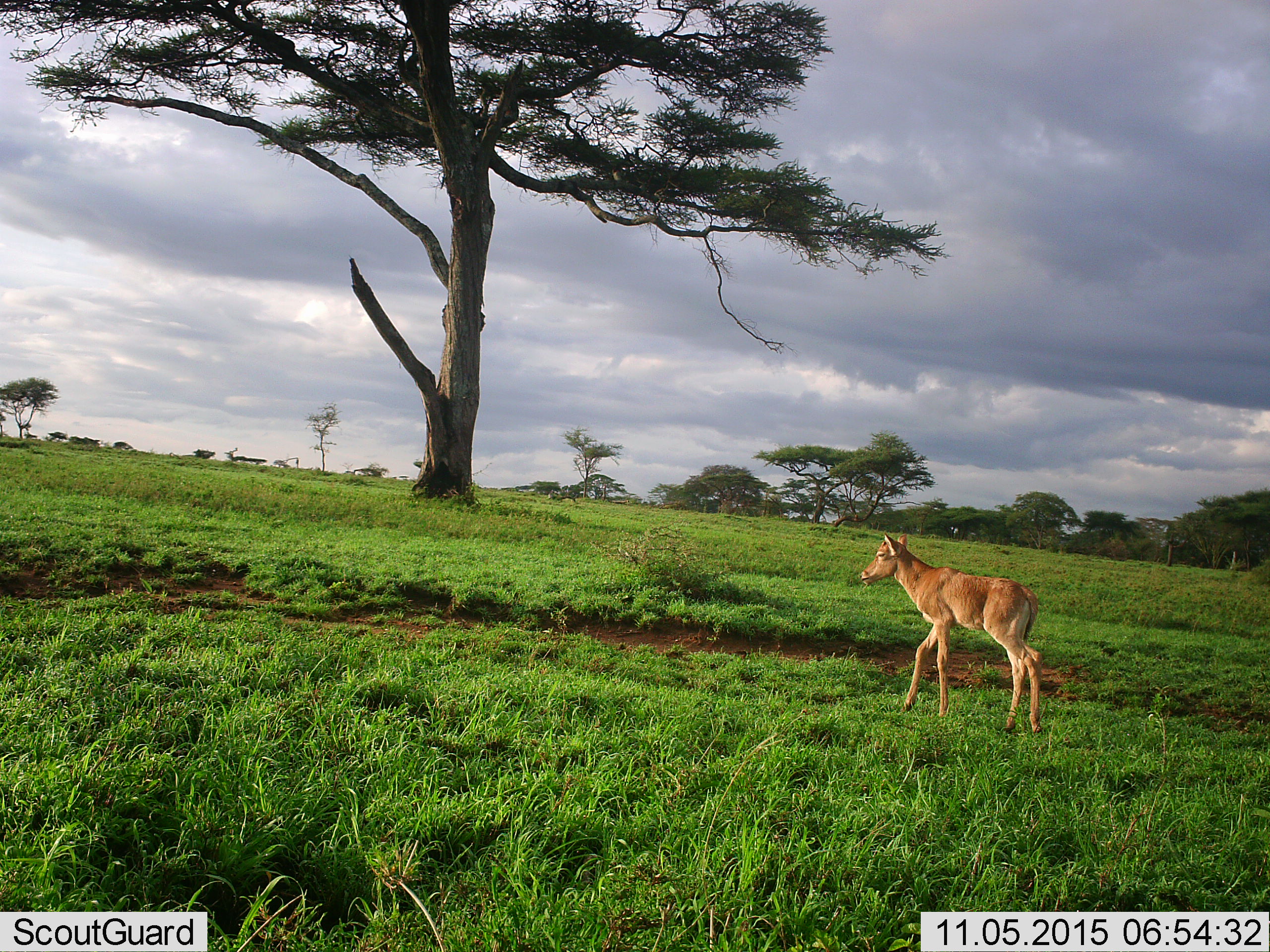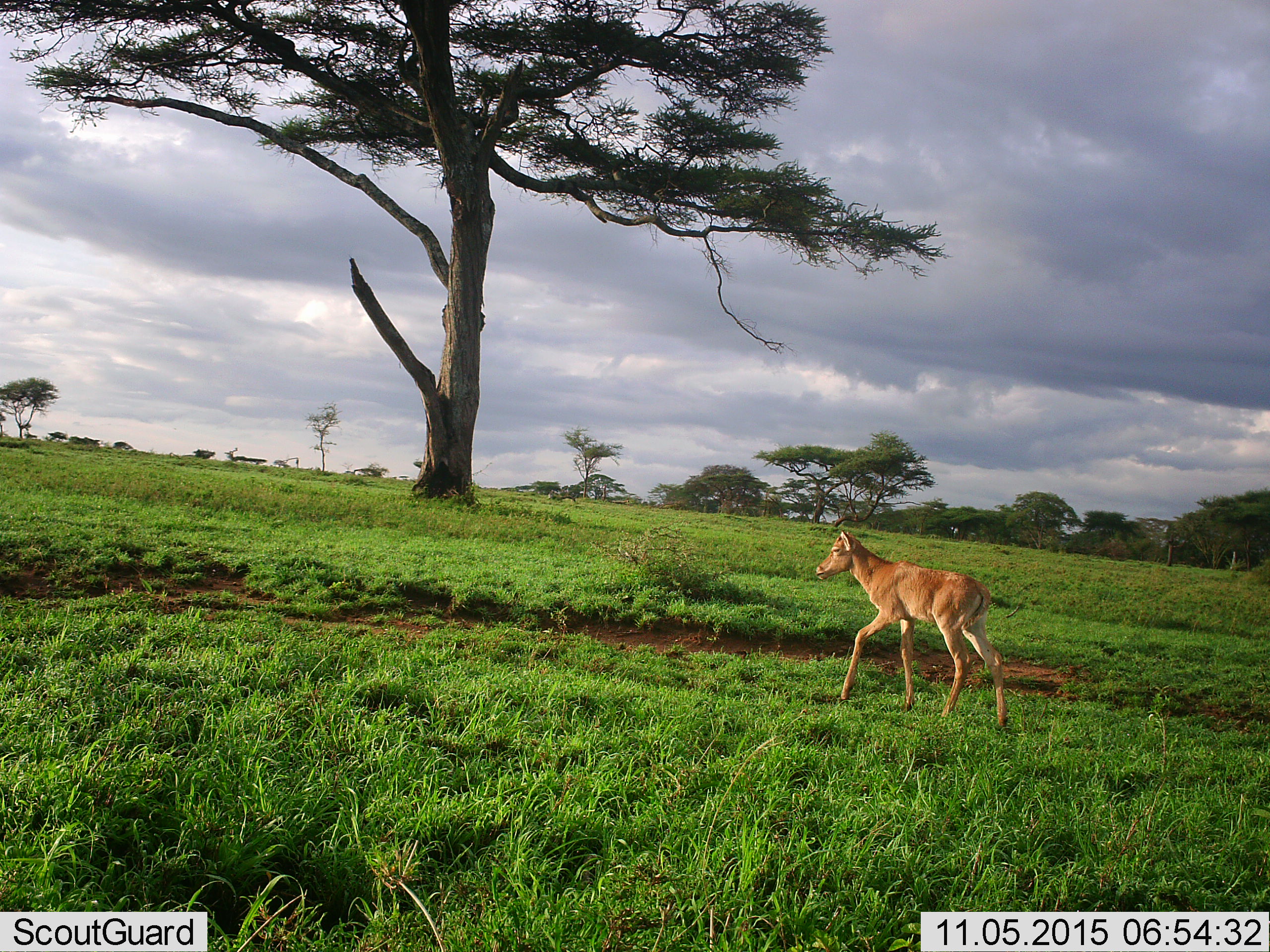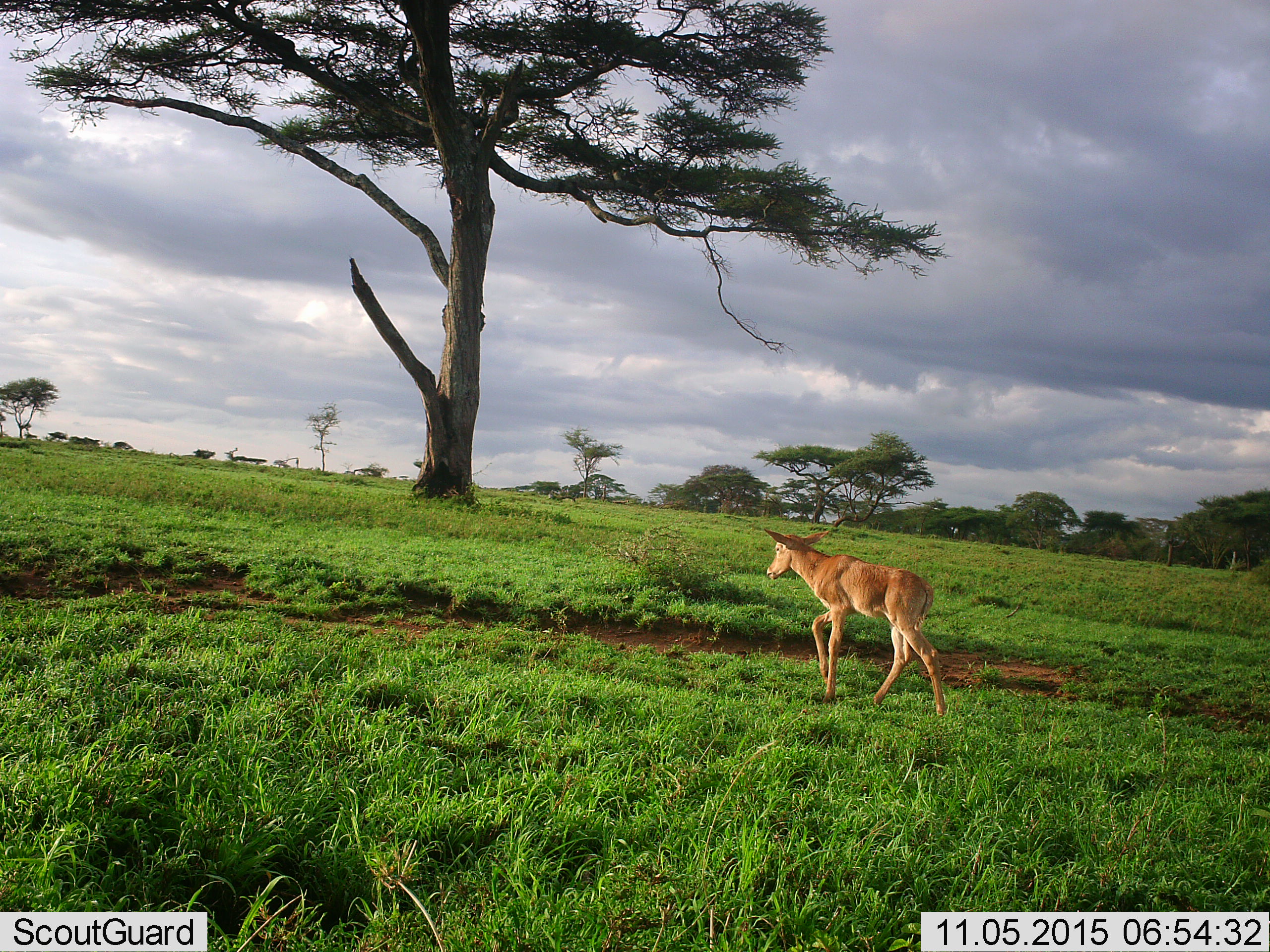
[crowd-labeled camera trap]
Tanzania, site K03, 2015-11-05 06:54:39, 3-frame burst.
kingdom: Animalia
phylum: Chordata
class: Mammalia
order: Artiodactyla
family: Bovidae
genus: Alcelaphus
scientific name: Alcelaphus buselaphus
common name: hartebeest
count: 1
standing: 25%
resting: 0%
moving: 75%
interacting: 0%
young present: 75%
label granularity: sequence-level